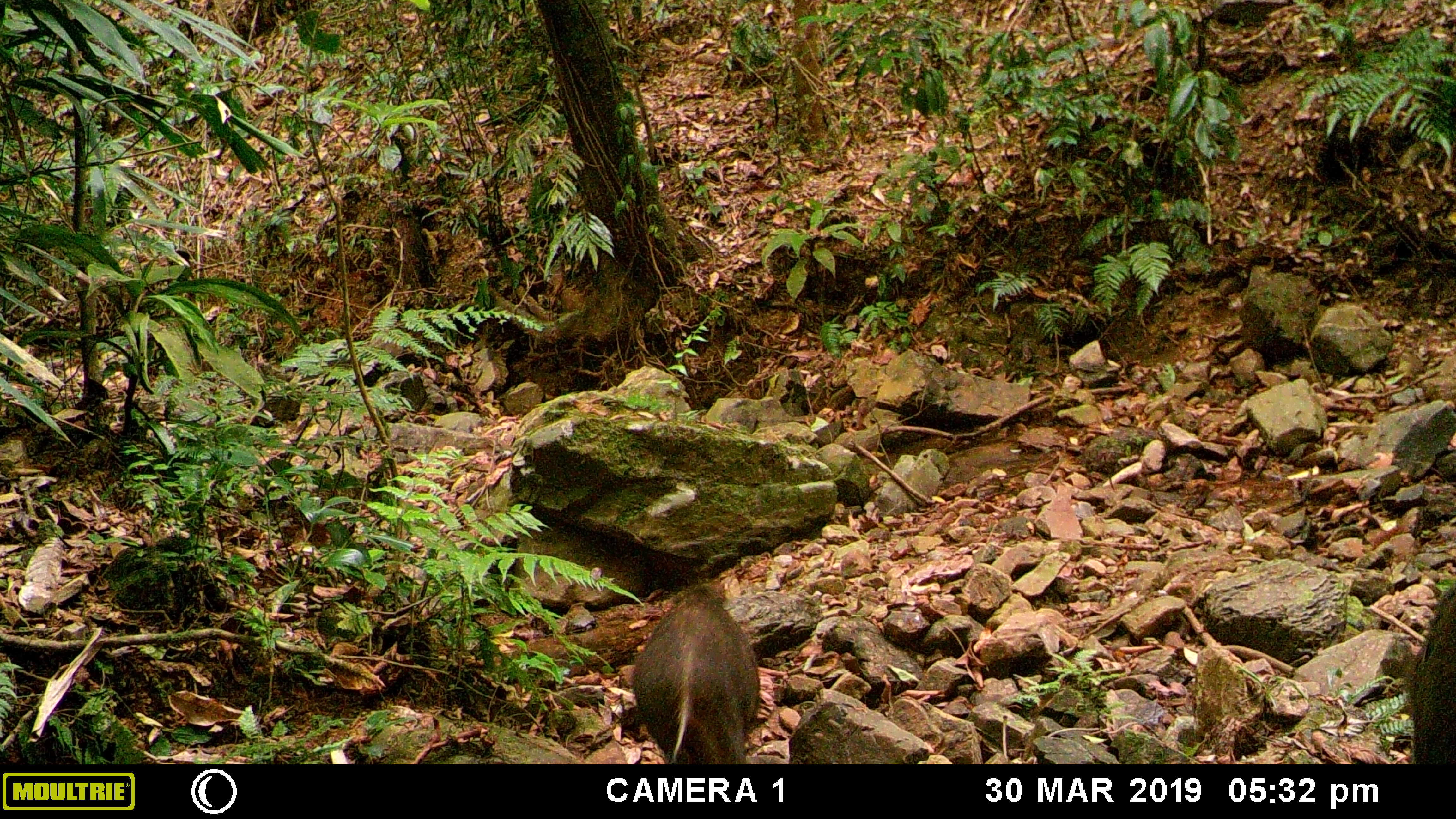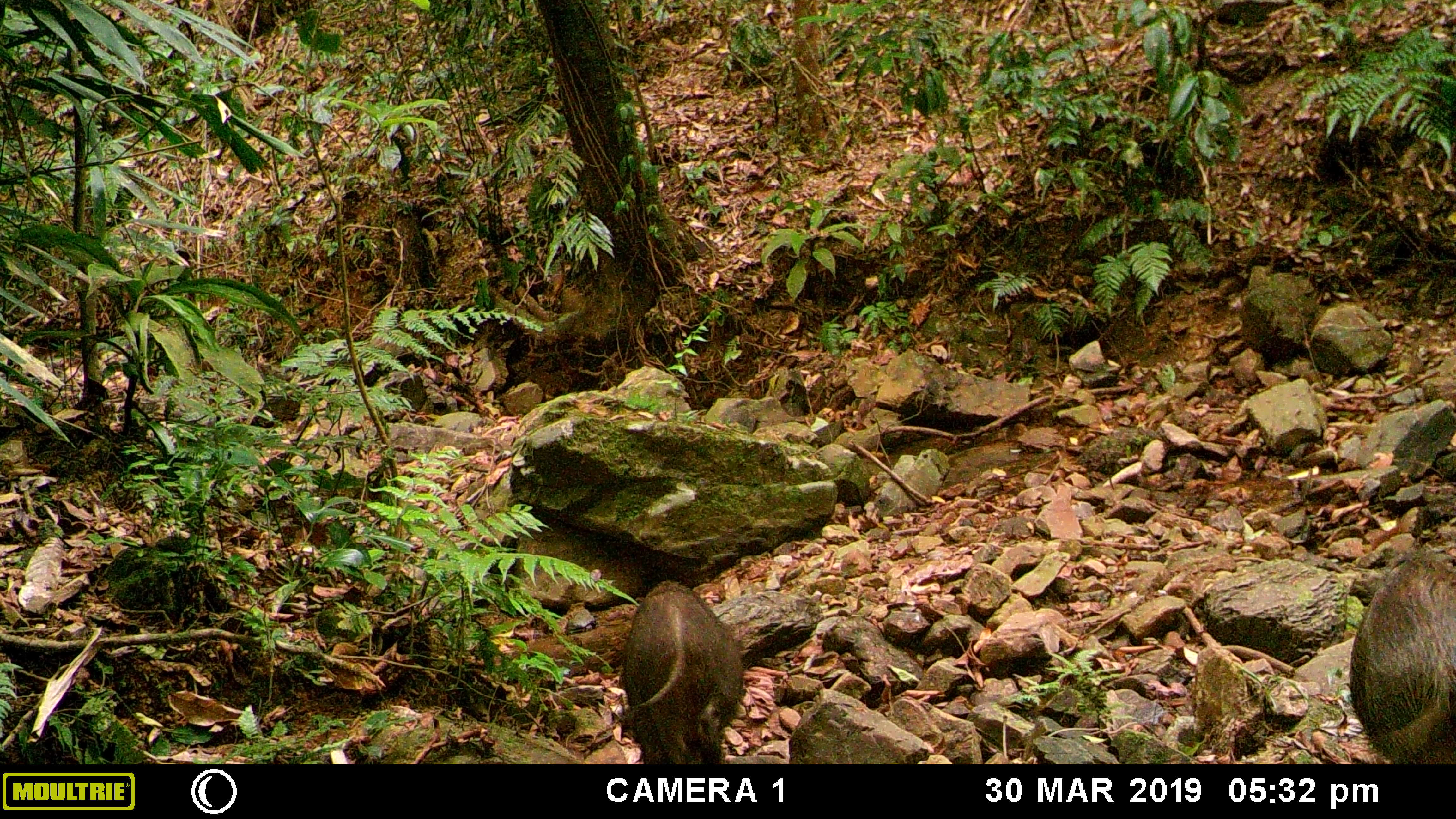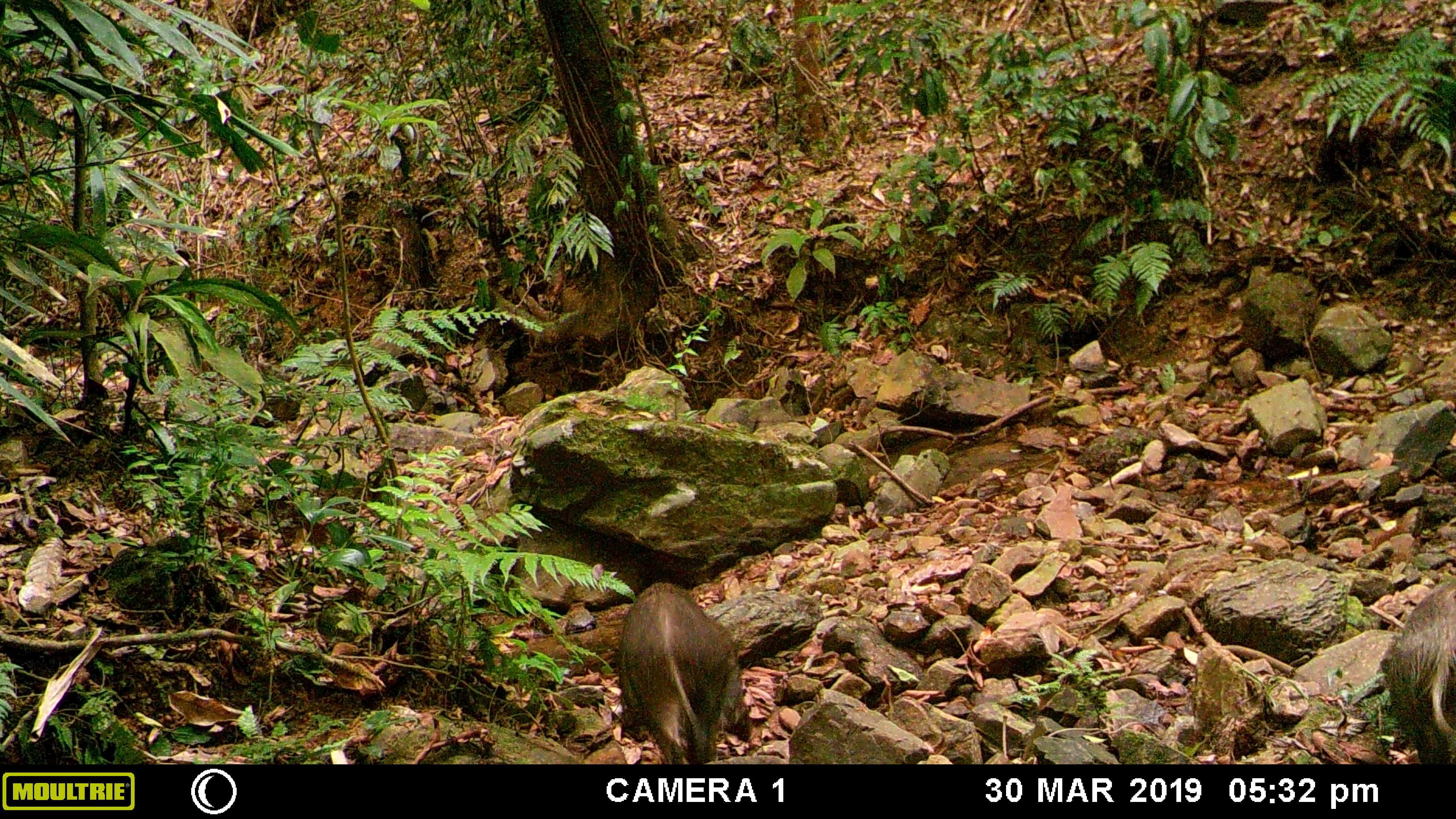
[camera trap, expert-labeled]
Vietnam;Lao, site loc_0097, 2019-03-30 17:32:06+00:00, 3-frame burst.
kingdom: Animalia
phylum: Chordata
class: Mammalia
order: Artiodactyla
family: Suidae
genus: Sus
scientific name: Sus scrofa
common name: eurasian wild pig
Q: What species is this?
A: Eurasian wild pig (Sus scrofa).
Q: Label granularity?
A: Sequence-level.